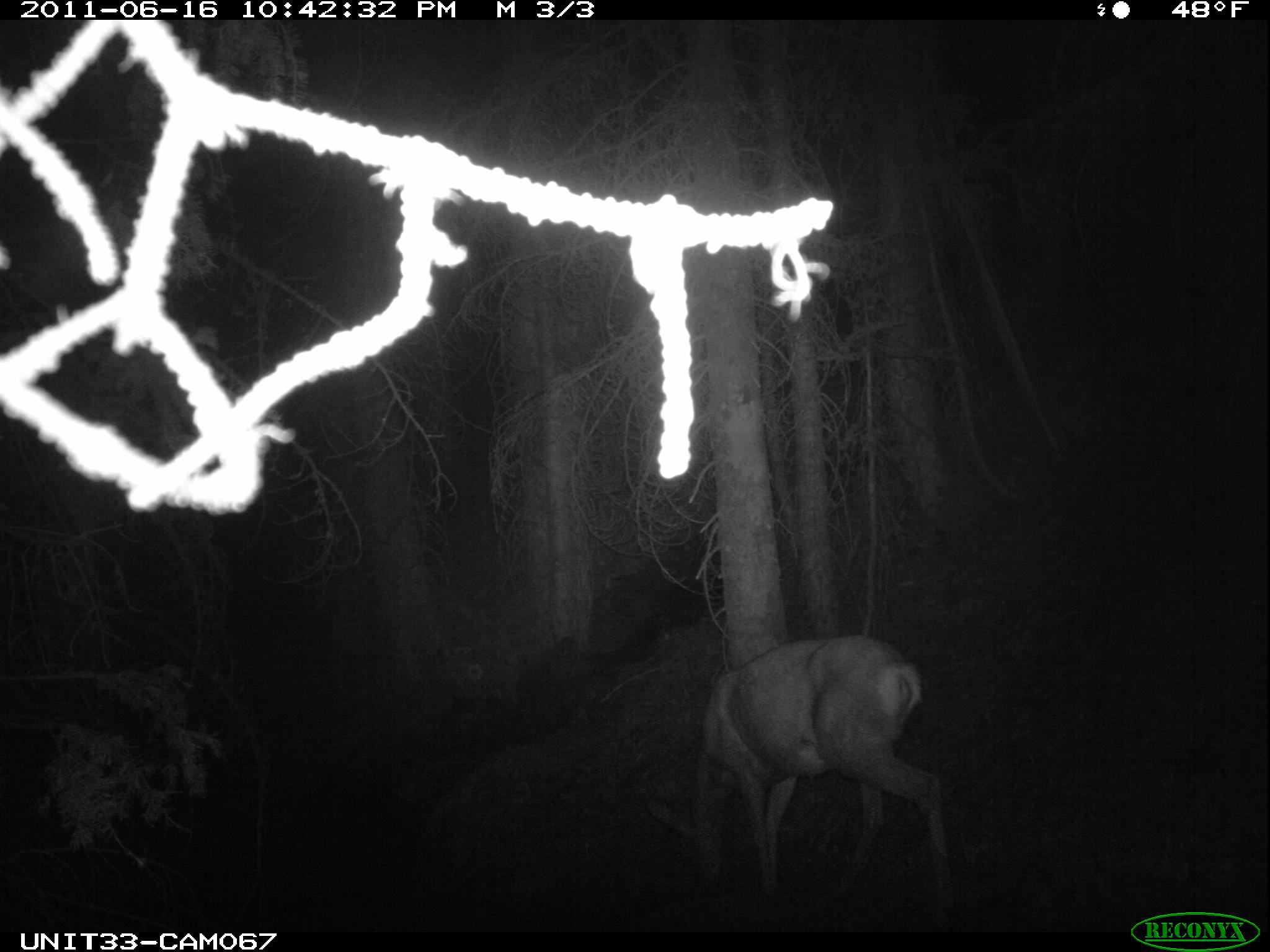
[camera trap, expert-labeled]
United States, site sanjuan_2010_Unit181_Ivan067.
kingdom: Animalia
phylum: Chordata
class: Mammalia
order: Artiodactyla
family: Cervidae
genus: Odocoileus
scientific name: Odocoileus hemionus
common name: mule deer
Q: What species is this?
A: Odocoileus hemionus (mule deer).